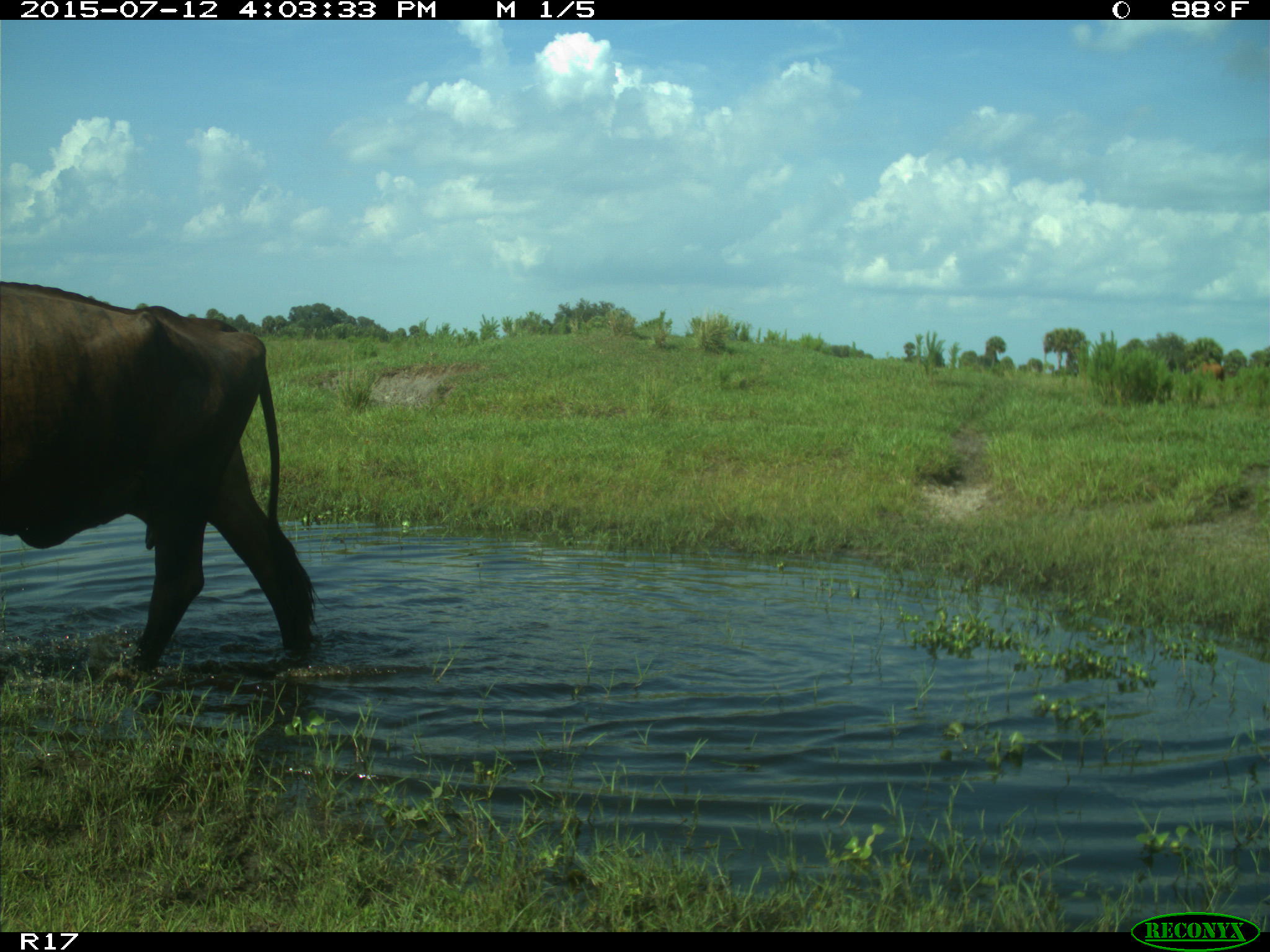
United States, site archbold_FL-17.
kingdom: Animalia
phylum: Chordata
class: Mammalia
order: Artiodactyla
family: Bovidae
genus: Bos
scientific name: Bos taurus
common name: domestic cow